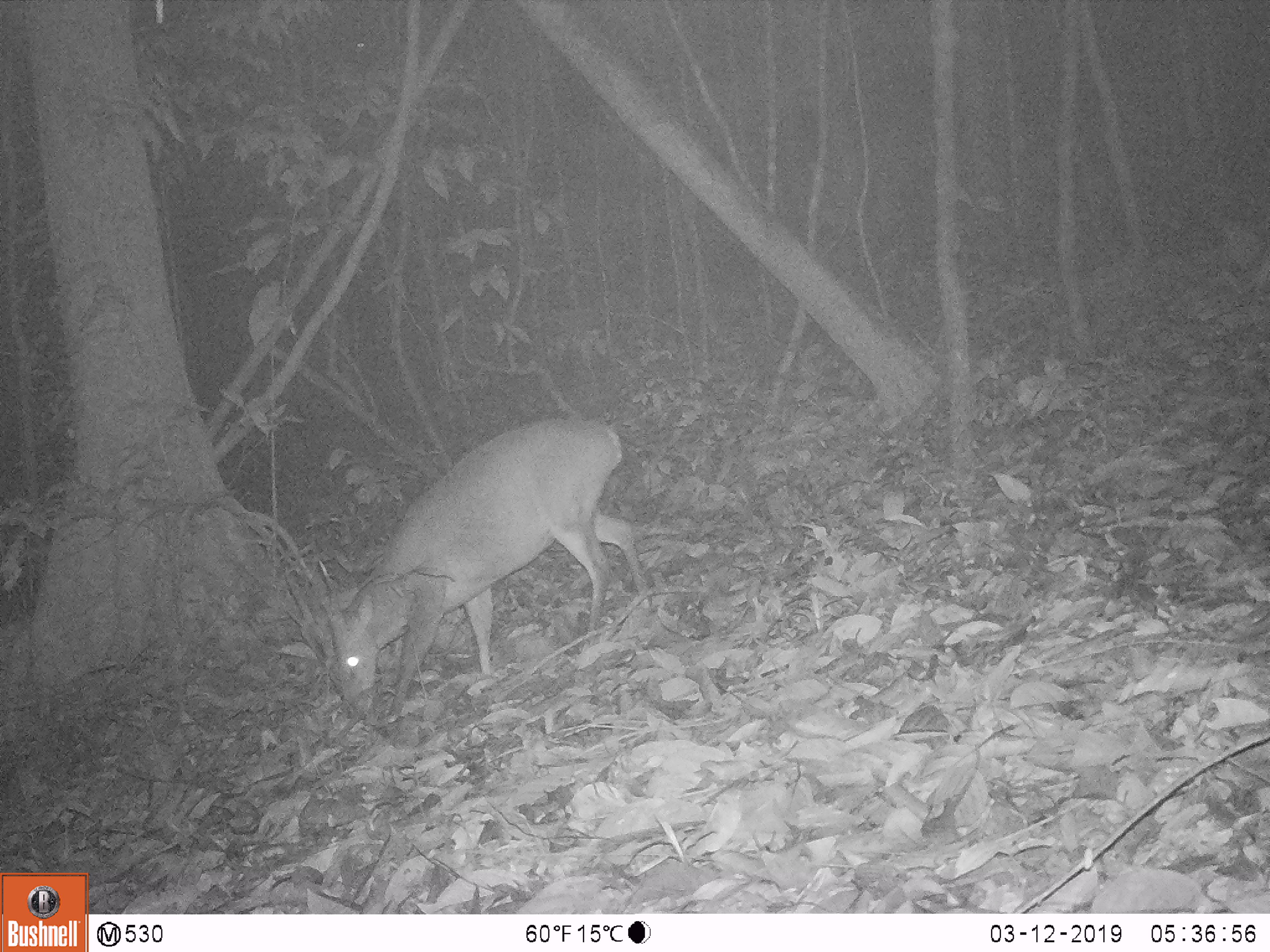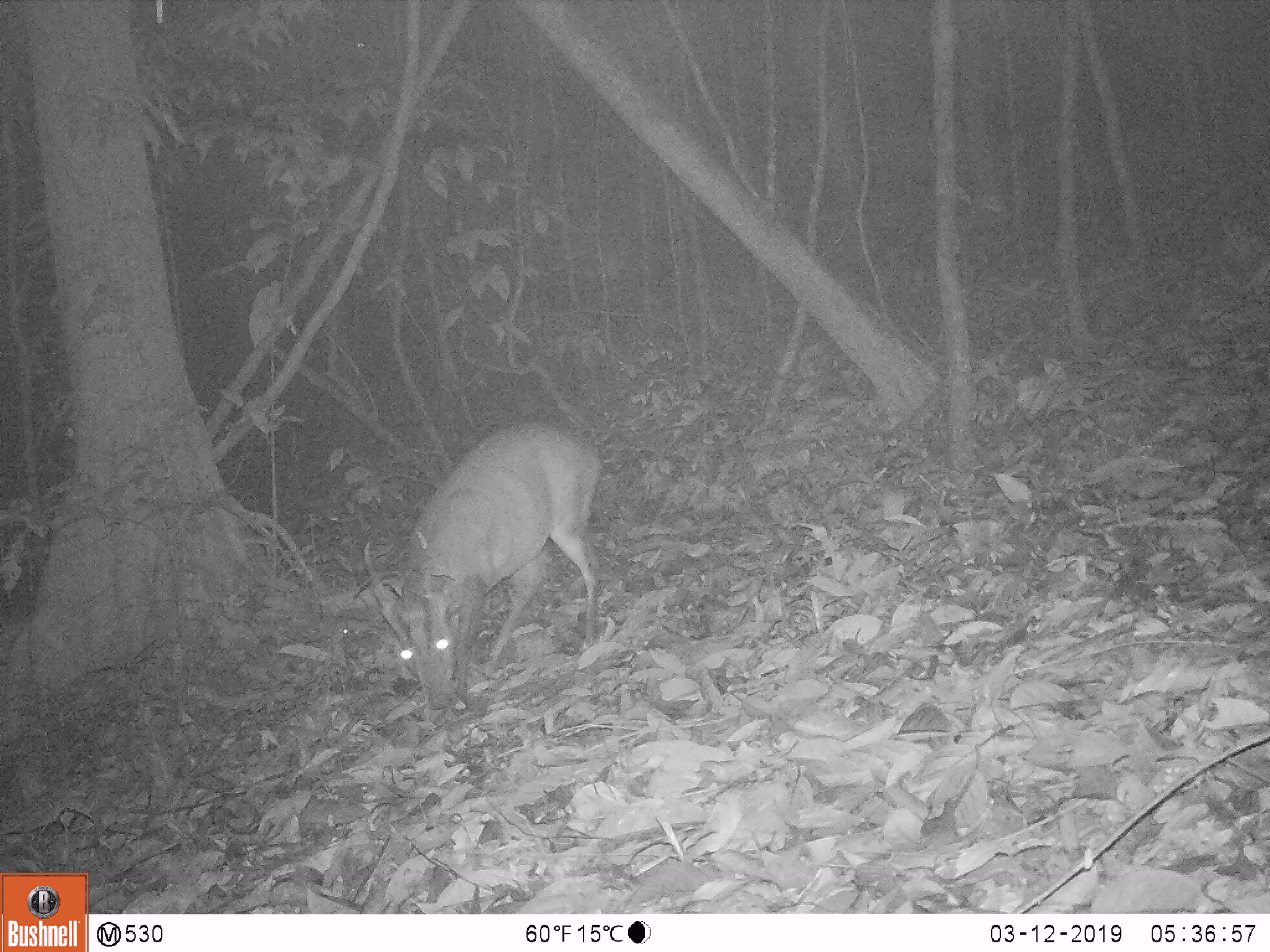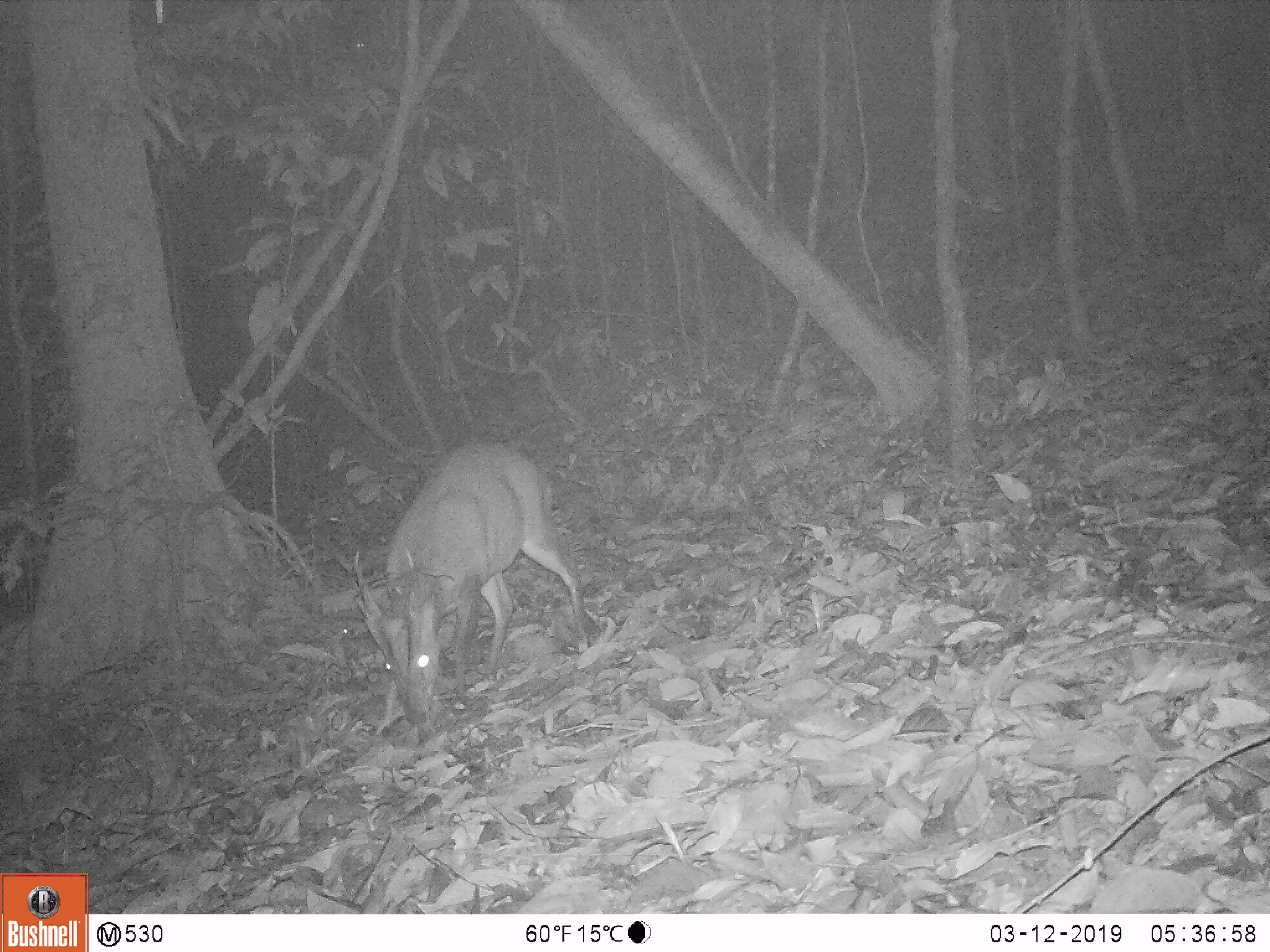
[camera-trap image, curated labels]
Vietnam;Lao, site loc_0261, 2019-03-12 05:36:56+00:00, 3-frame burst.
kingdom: Animalia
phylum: Chordata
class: Mammalia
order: Artiodactyla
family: Cervidae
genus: Muntiacus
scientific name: Muntiacus vuquangensis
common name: large-antlered muntjac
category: large antlered muntjac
Large antlered muntjac (large-antlered muntjac) (Muntiacus vuquangensis). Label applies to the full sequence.